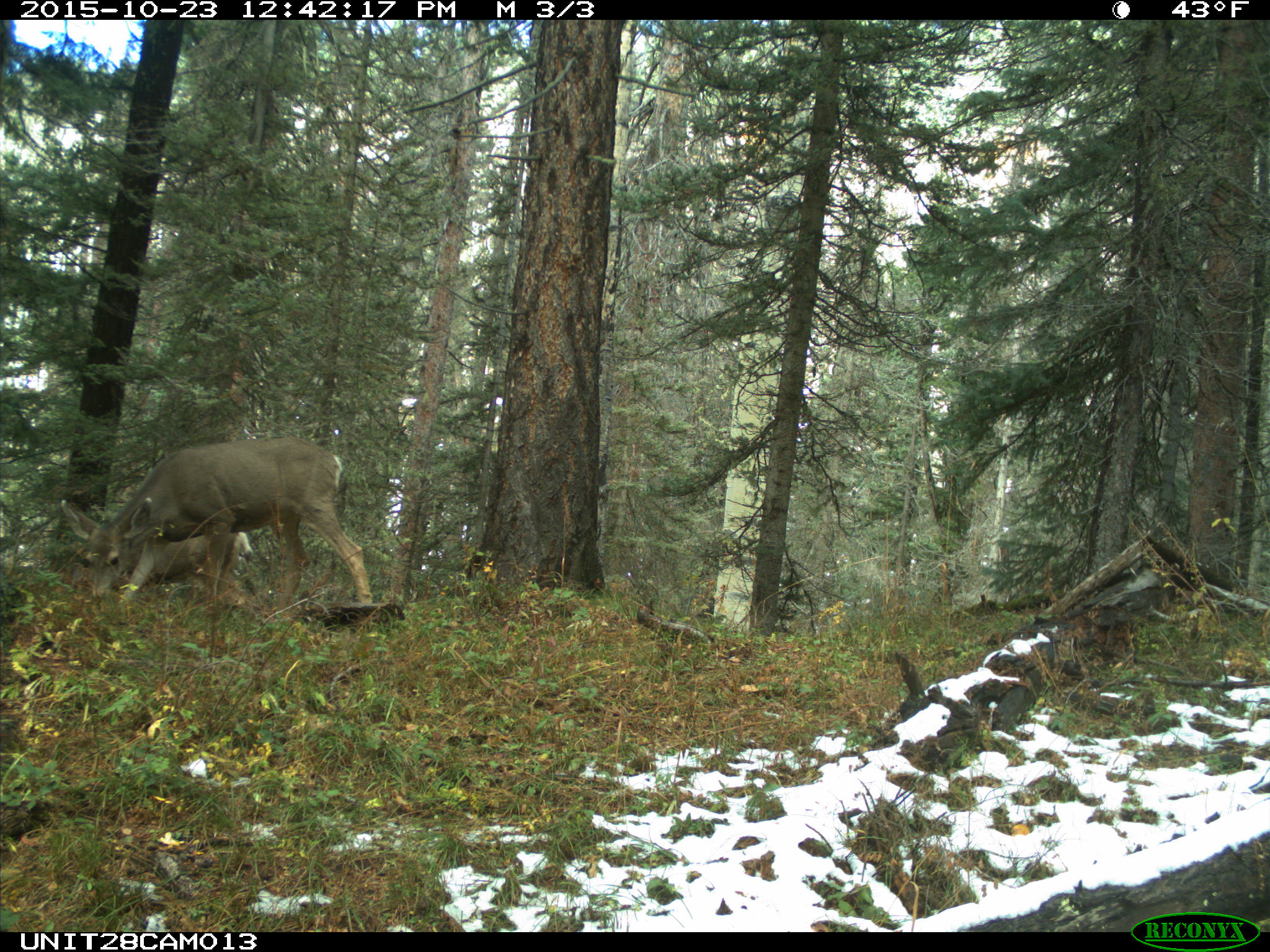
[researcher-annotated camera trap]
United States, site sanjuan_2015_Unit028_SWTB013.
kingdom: Animalia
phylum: Chordata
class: Mammalia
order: Artiodactyla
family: Cervidae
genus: Odocoileus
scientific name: Odocoileus hemionus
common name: mule deer